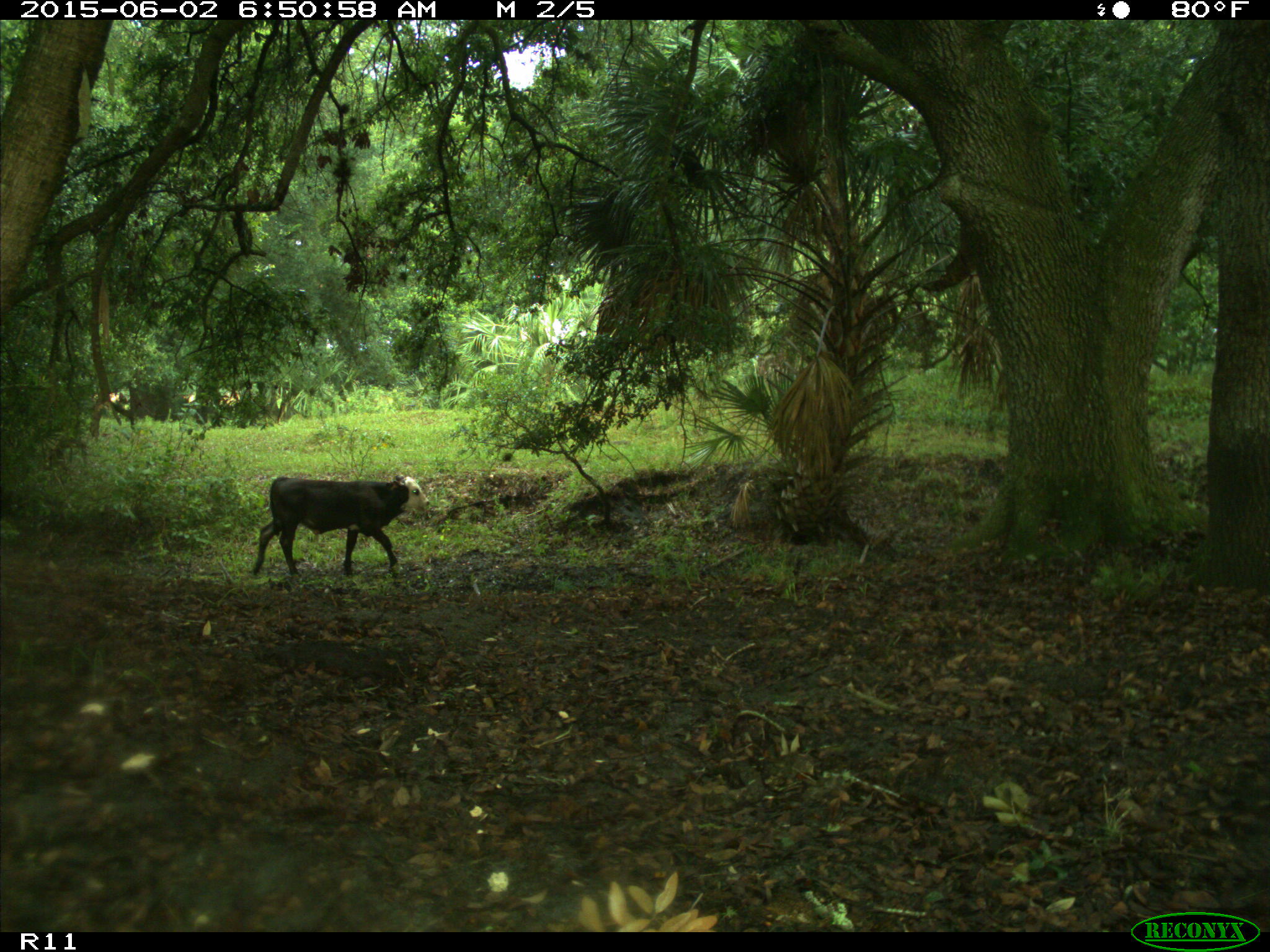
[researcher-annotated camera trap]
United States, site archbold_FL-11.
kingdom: Animalia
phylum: Chordata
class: Mammalia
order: Artiodactyla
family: Bovidae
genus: Bos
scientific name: Bos taurus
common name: domestic cow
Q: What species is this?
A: Bos taurus (domestic cow).